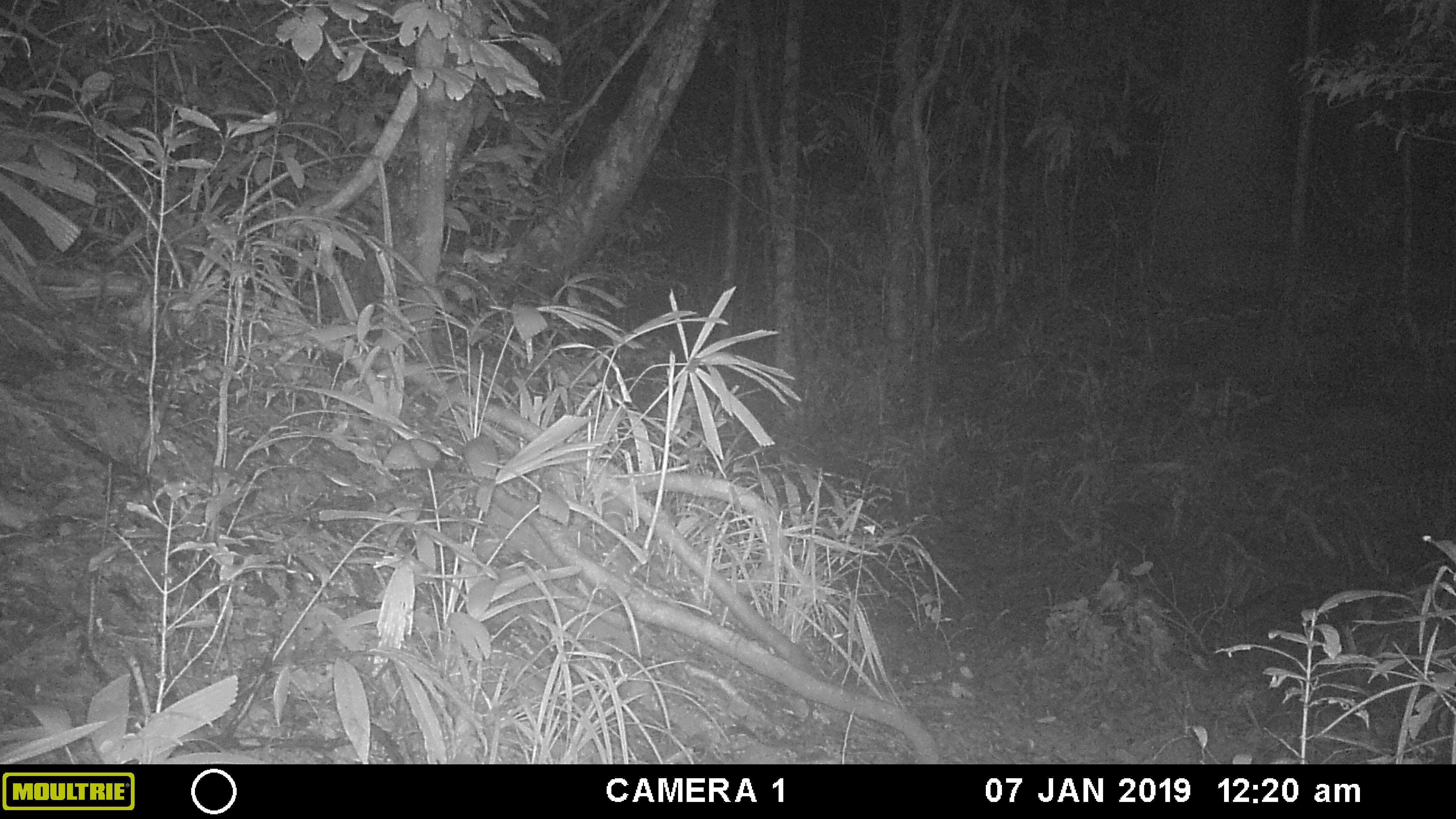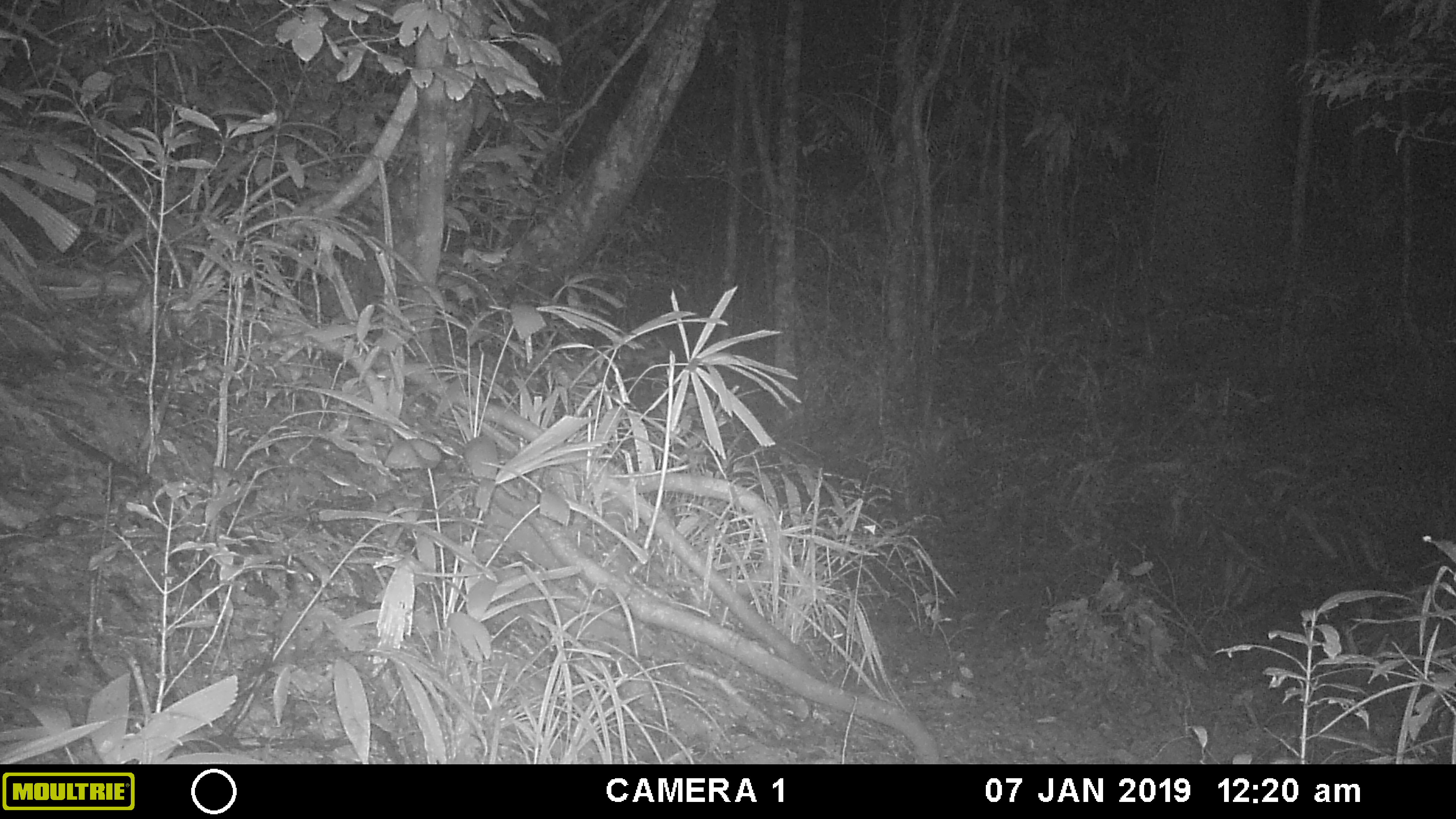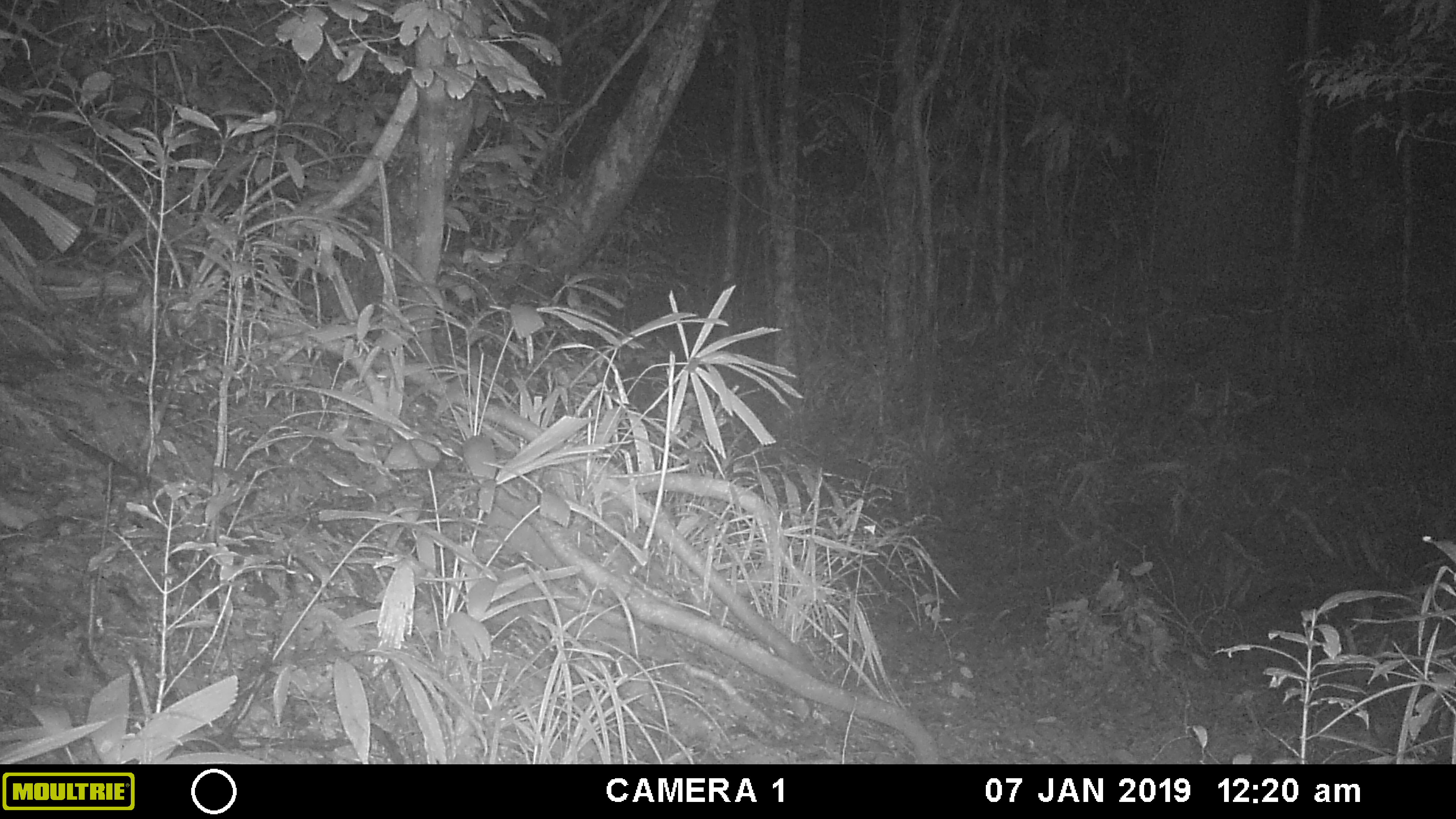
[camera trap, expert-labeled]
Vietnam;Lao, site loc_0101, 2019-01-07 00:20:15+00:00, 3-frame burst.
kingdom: Animalia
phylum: Chordata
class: Mammalia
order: Artiodactyla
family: Cervidae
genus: Muntiacus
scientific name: Muntiacus vuquangensis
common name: large-antlered muntjac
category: large antlered muntjac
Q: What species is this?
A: Large antlered muntjac (large-antlered muntjac) (Muntiacus vuquangensis).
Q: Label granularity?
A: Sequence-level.